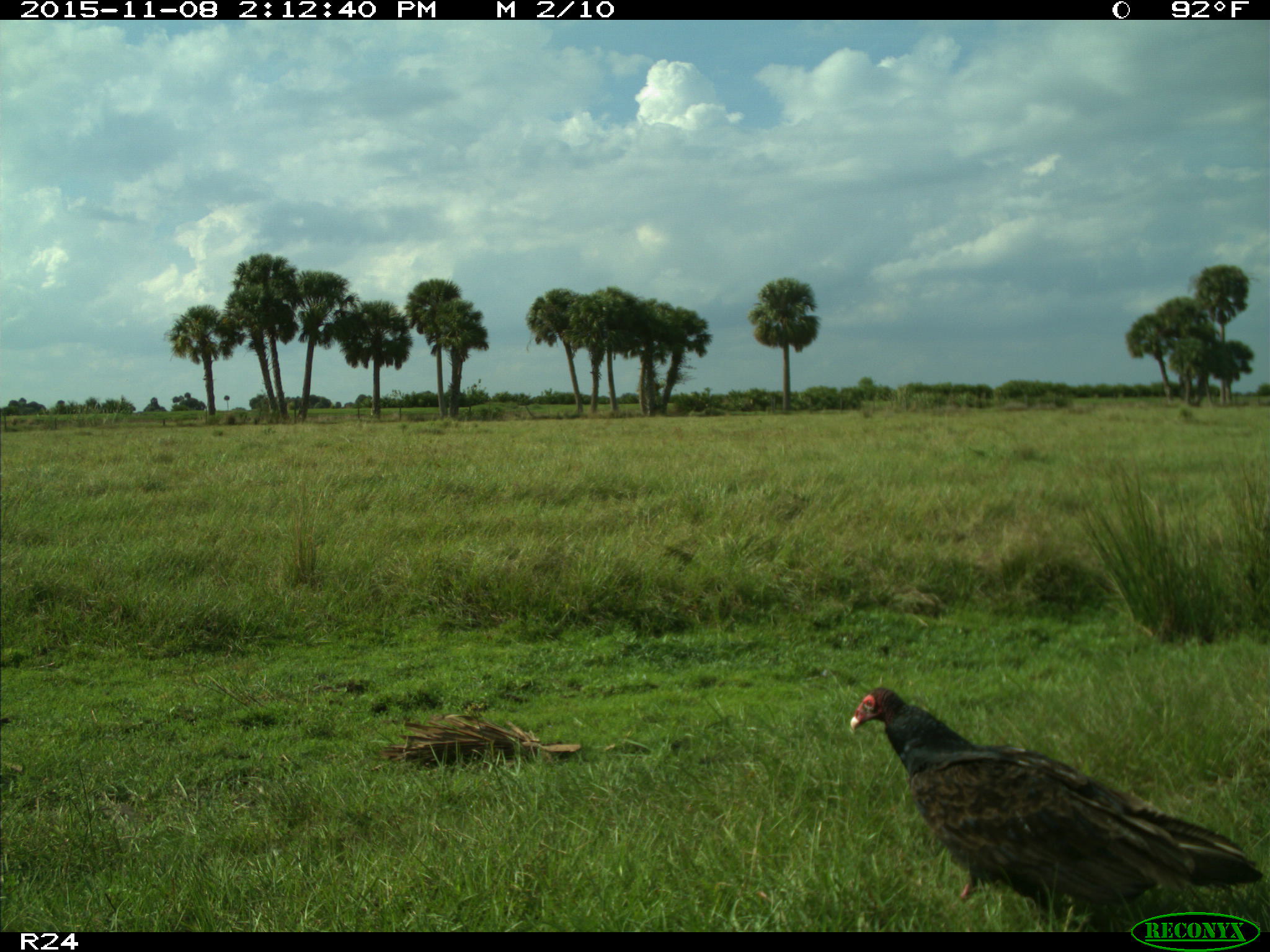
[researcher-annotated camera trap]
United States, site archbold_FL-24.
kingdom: Animalia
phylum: Chordata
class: Aves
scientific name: Aves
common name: birds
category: unidentified bird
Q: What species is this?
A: Unidentified bird (birds) (Aves).